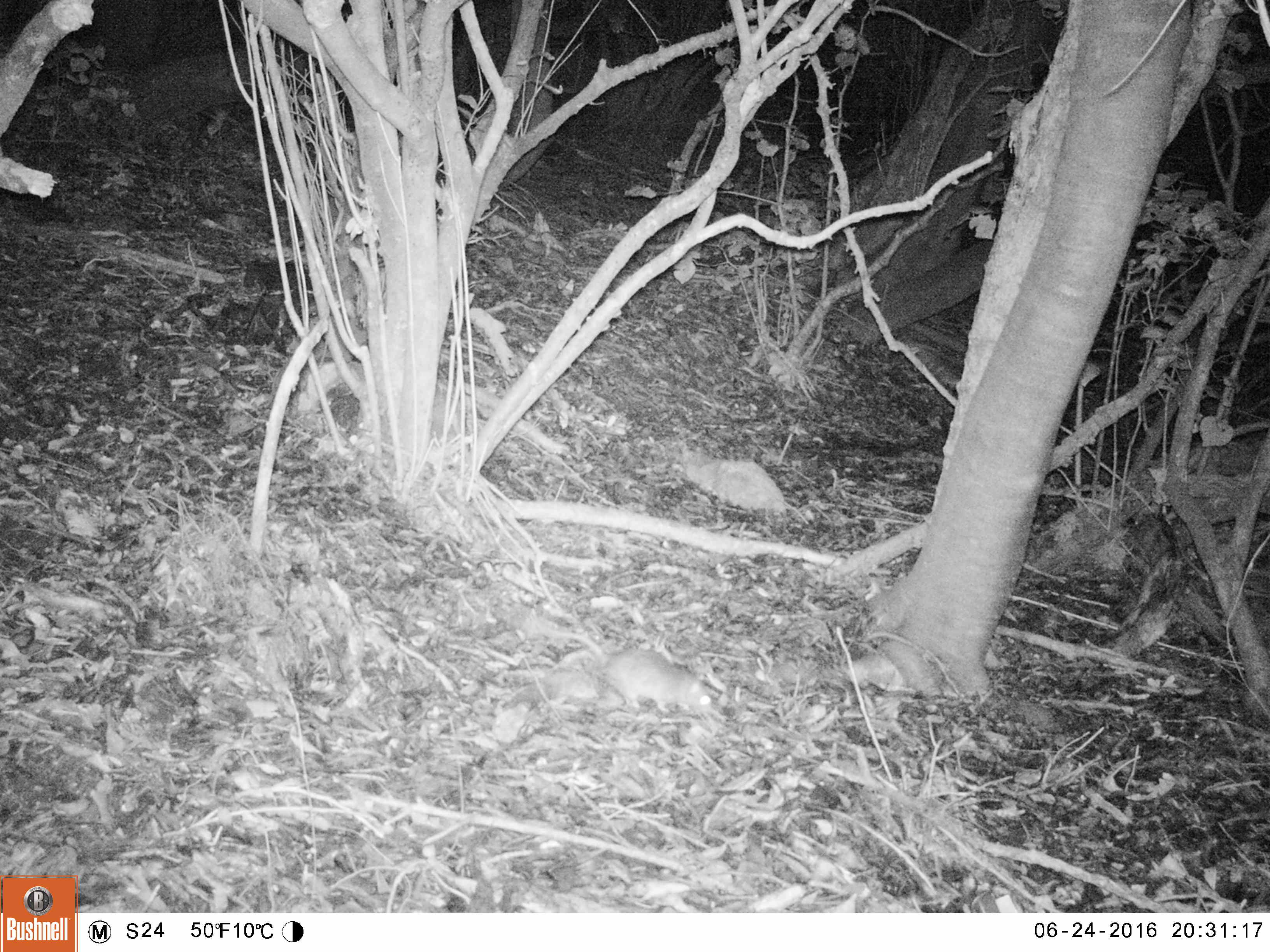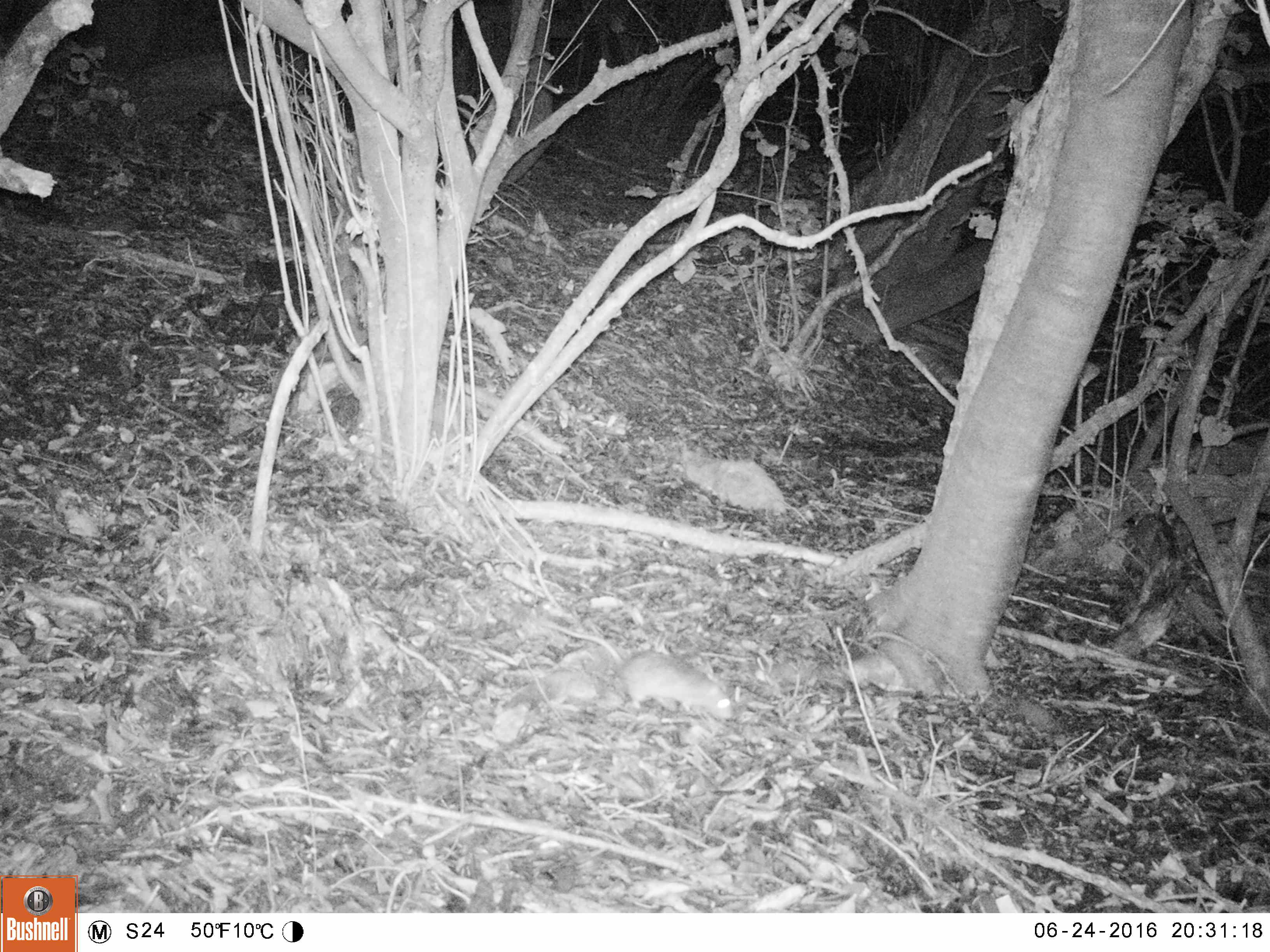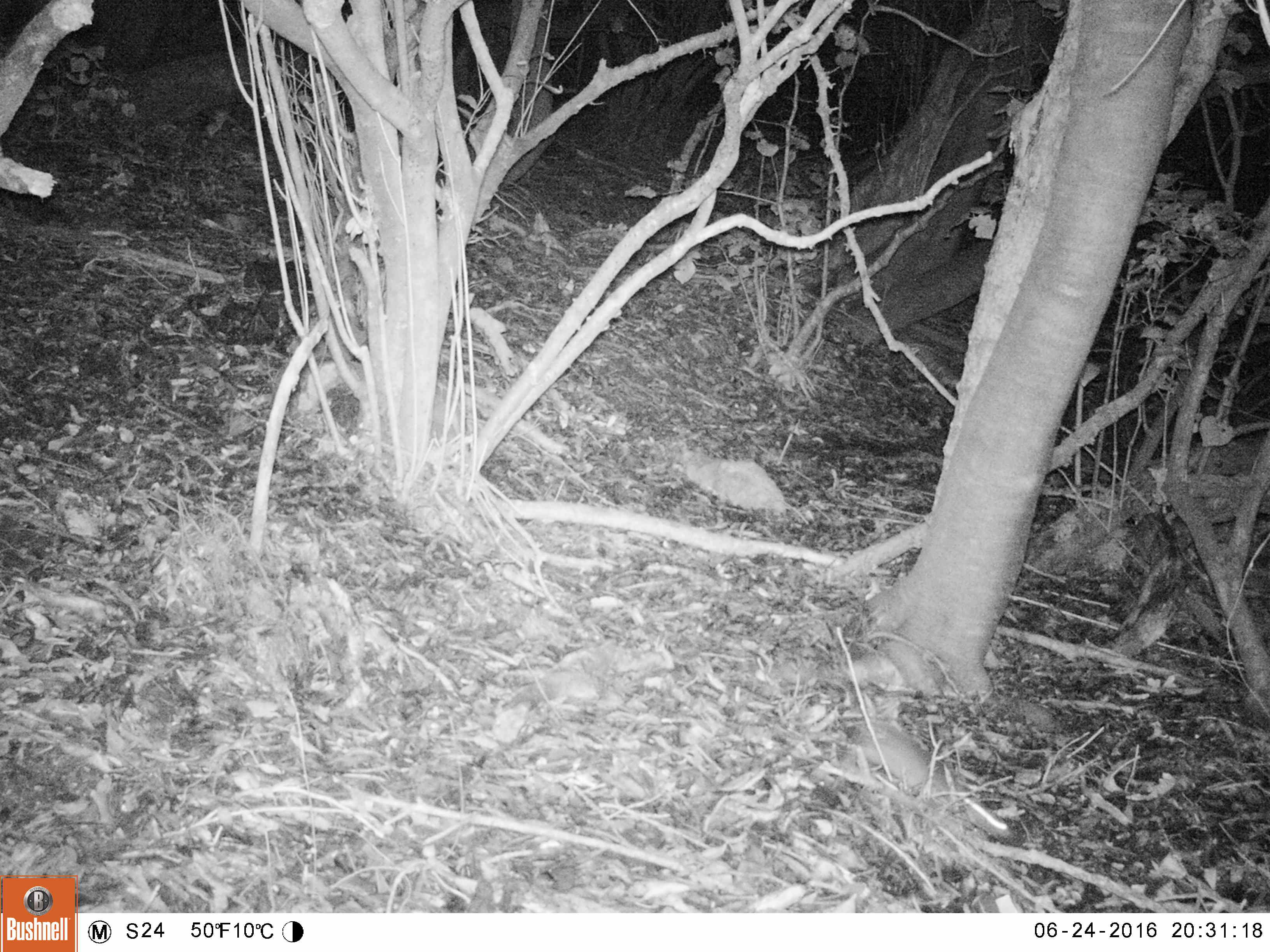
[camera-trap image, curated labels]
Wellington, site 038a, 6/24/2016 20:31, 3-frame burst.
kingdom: Animalia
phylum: Chordata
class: Mammalia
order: Rodentia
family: Muridae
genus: Rattus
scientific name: Rattus rattus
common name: ship rat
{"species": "ship rat (Rattus rattus)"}